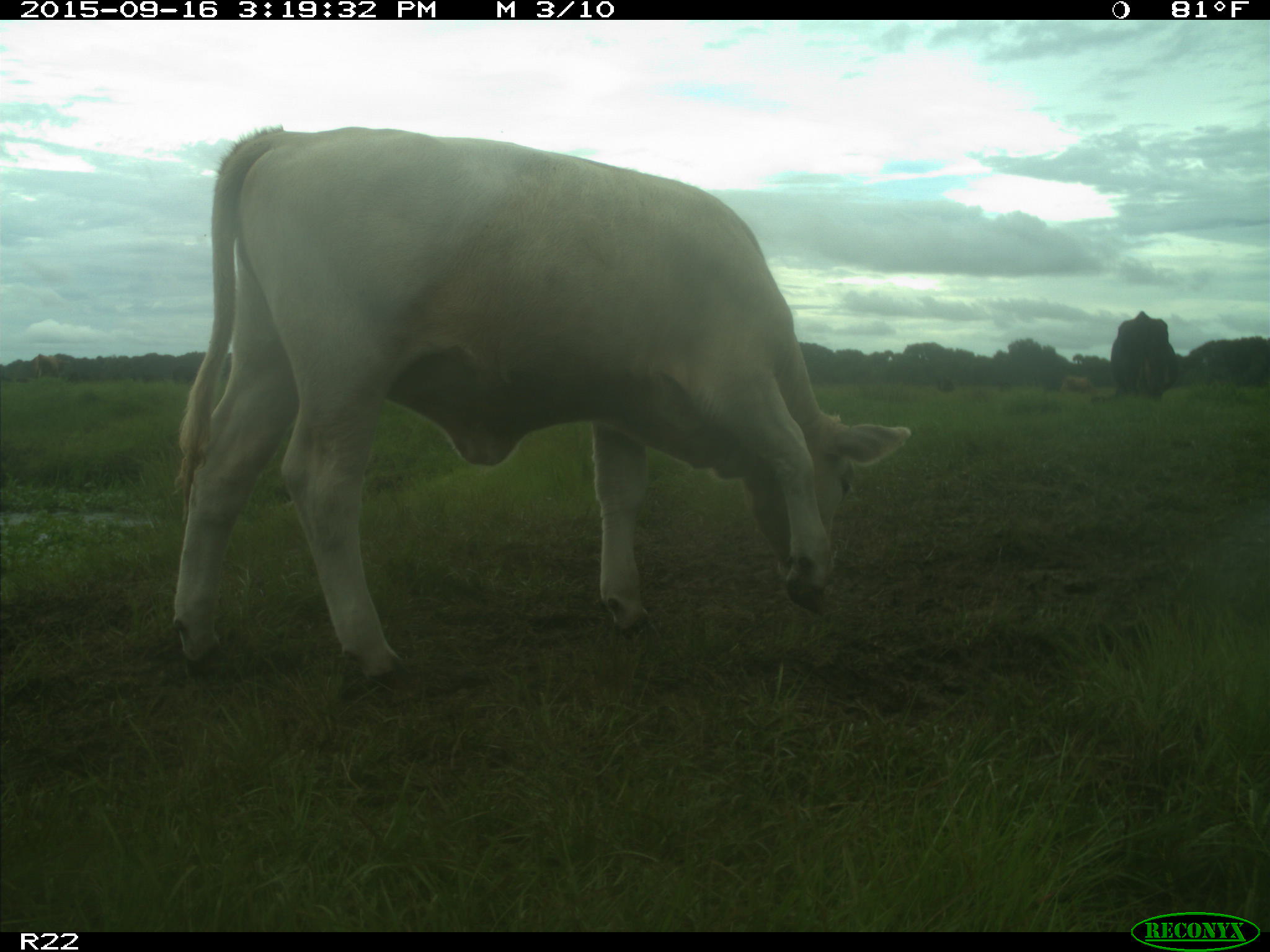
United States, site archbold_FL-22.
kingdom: Animalia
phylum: Chordata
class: Mammalia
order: Artiodactyla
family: Bovidae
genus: Bos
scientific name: Bos taurus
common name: domestic cow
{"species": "Bos taurus (domestic cow)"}